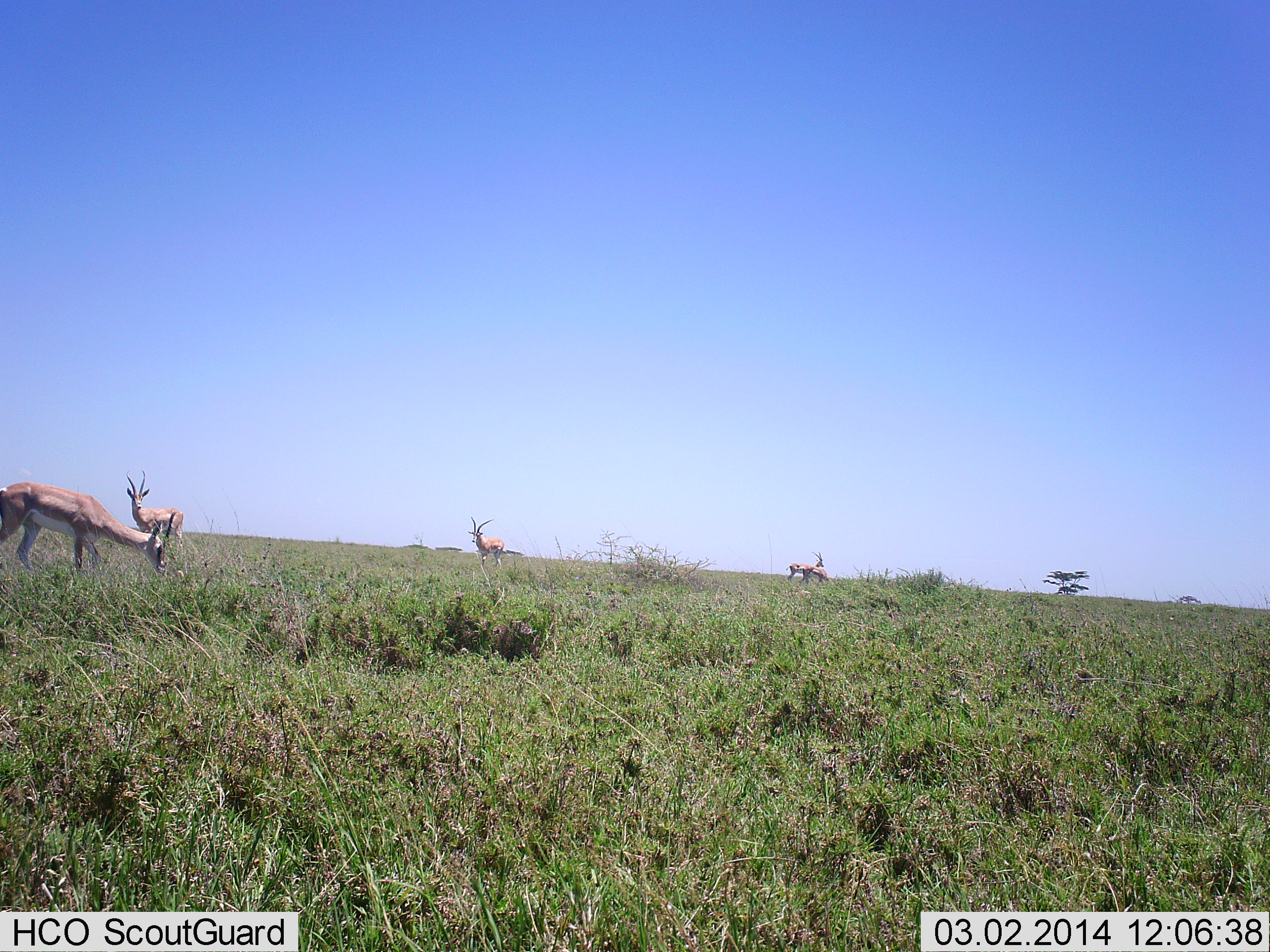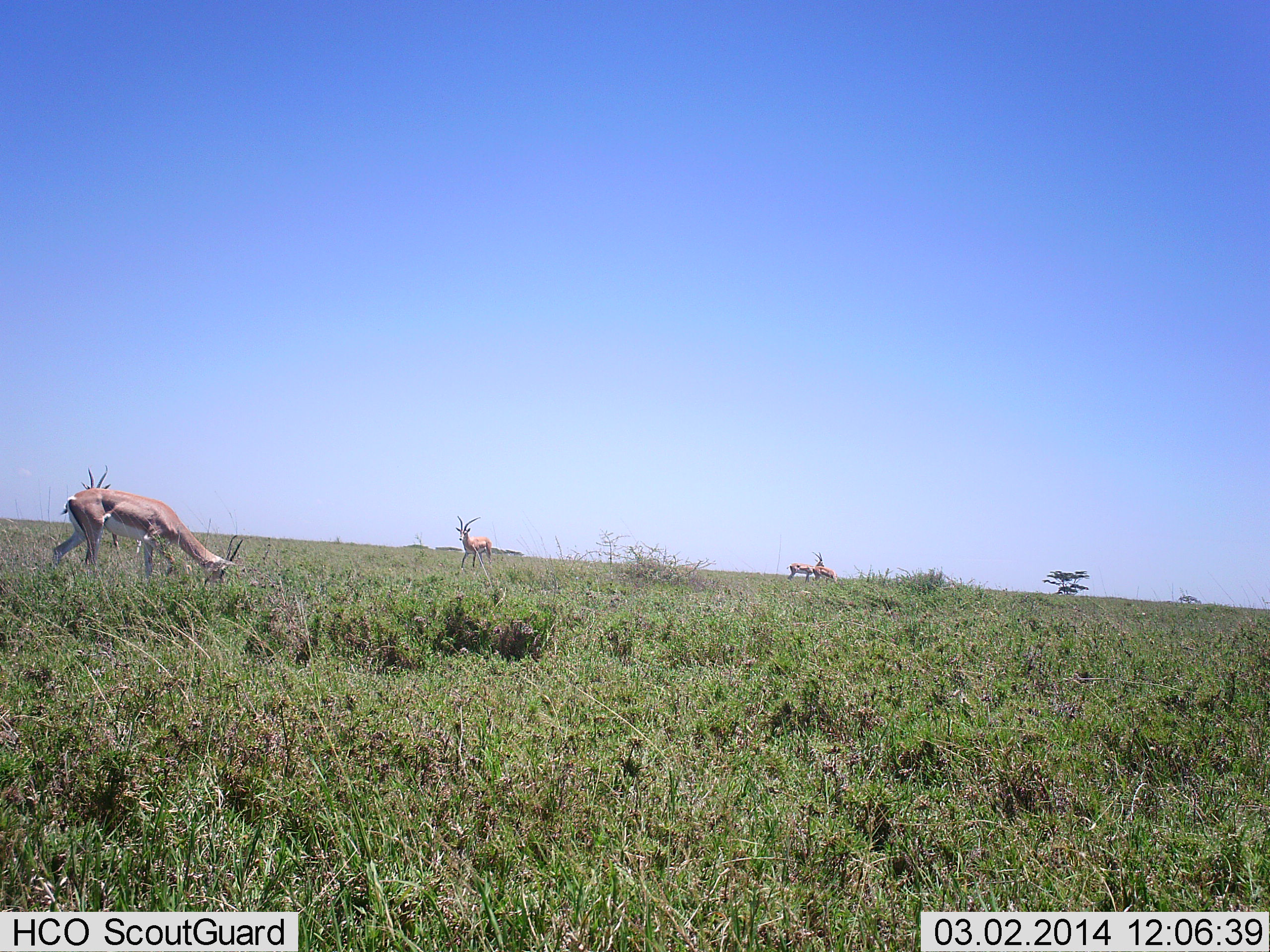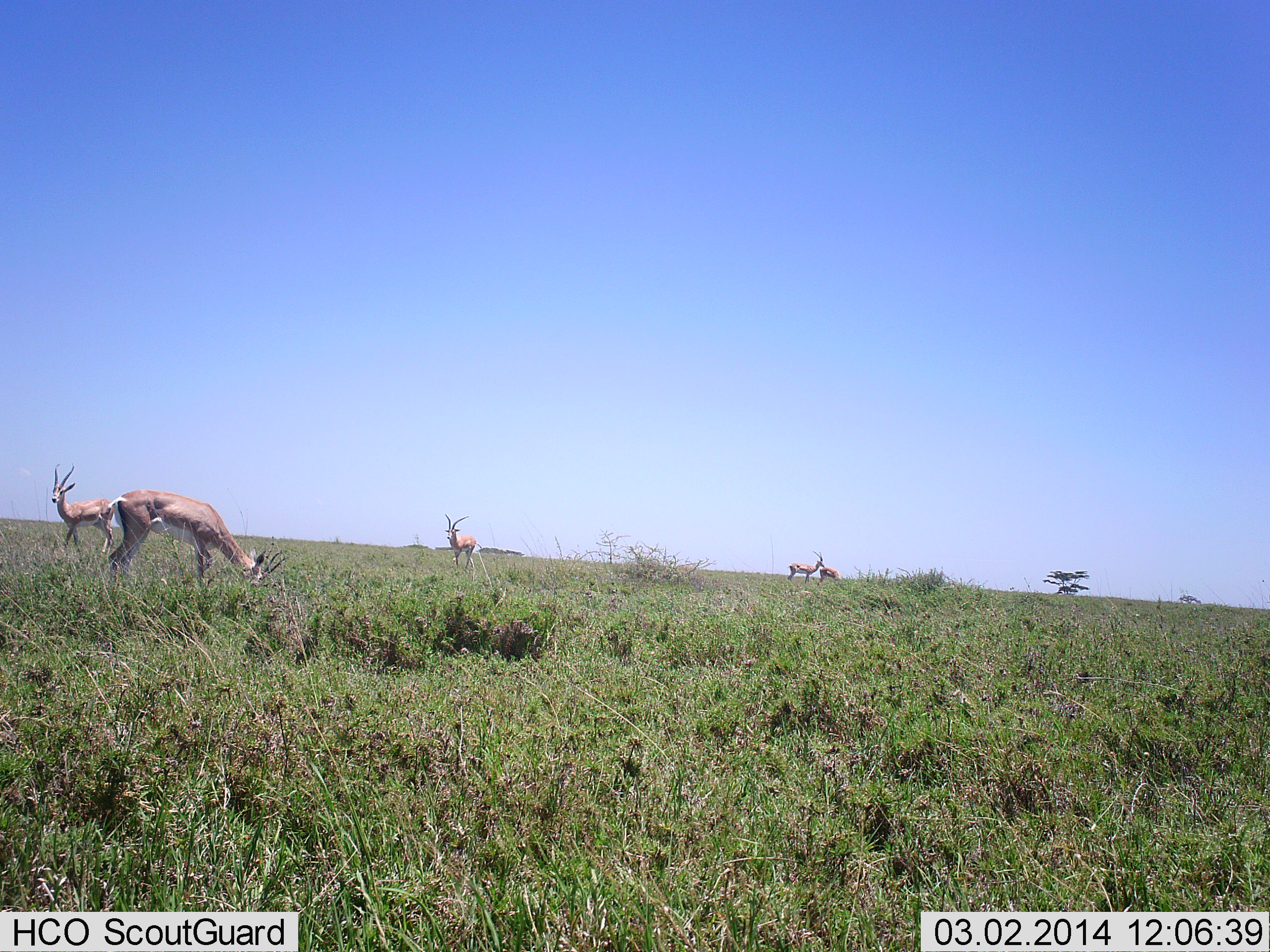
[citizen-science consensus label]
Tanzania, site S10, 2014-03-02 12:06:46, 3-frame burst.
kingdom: Animalia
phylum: Chordata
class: Mammalia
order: Artiodactyla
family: Bovidae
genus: Nanger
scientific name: Nanger granti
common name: grant's gazelle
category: gazellegrants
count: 5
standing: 63%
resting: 2%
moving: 51%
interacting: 5%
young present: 0%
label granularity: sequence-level